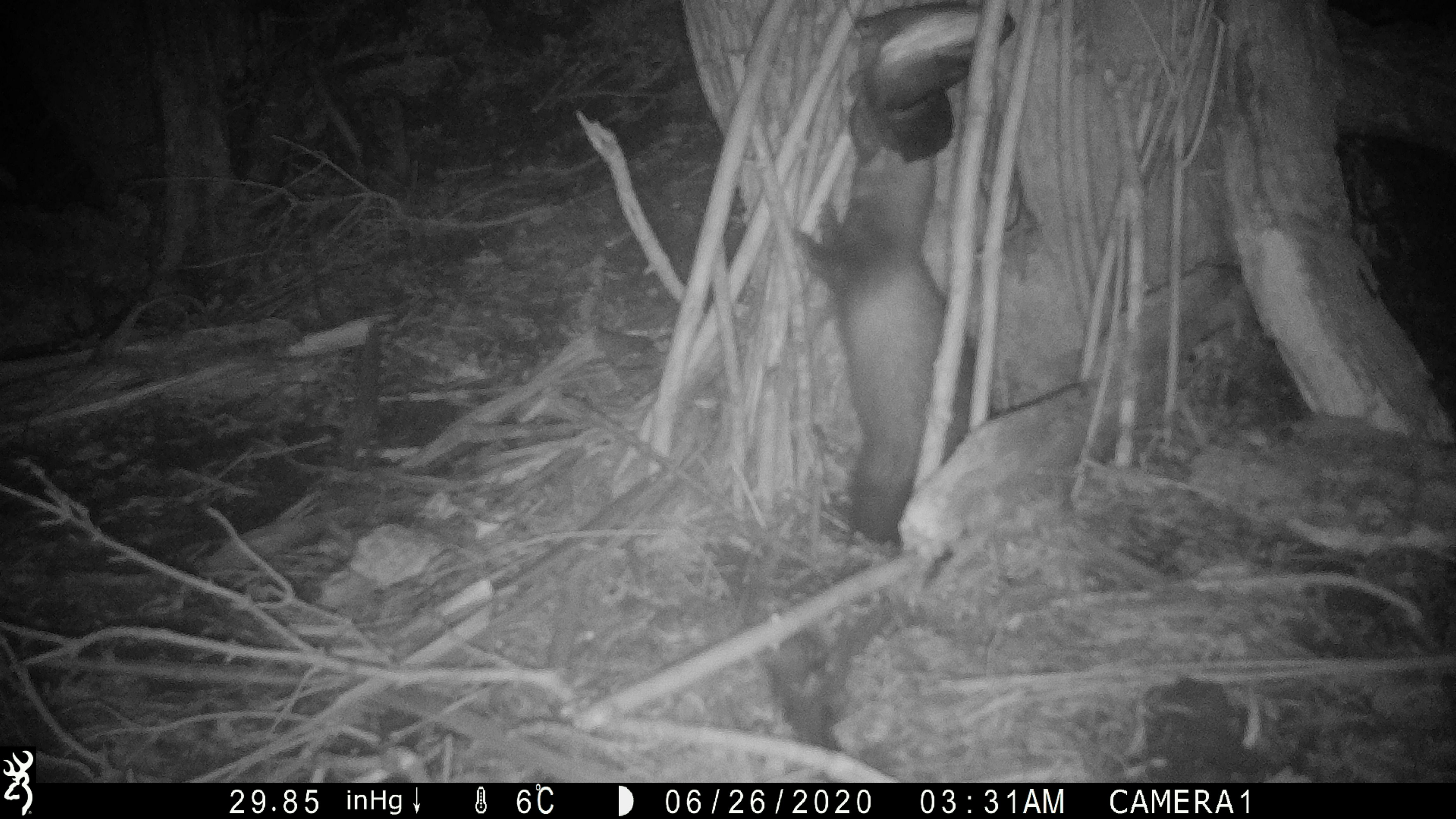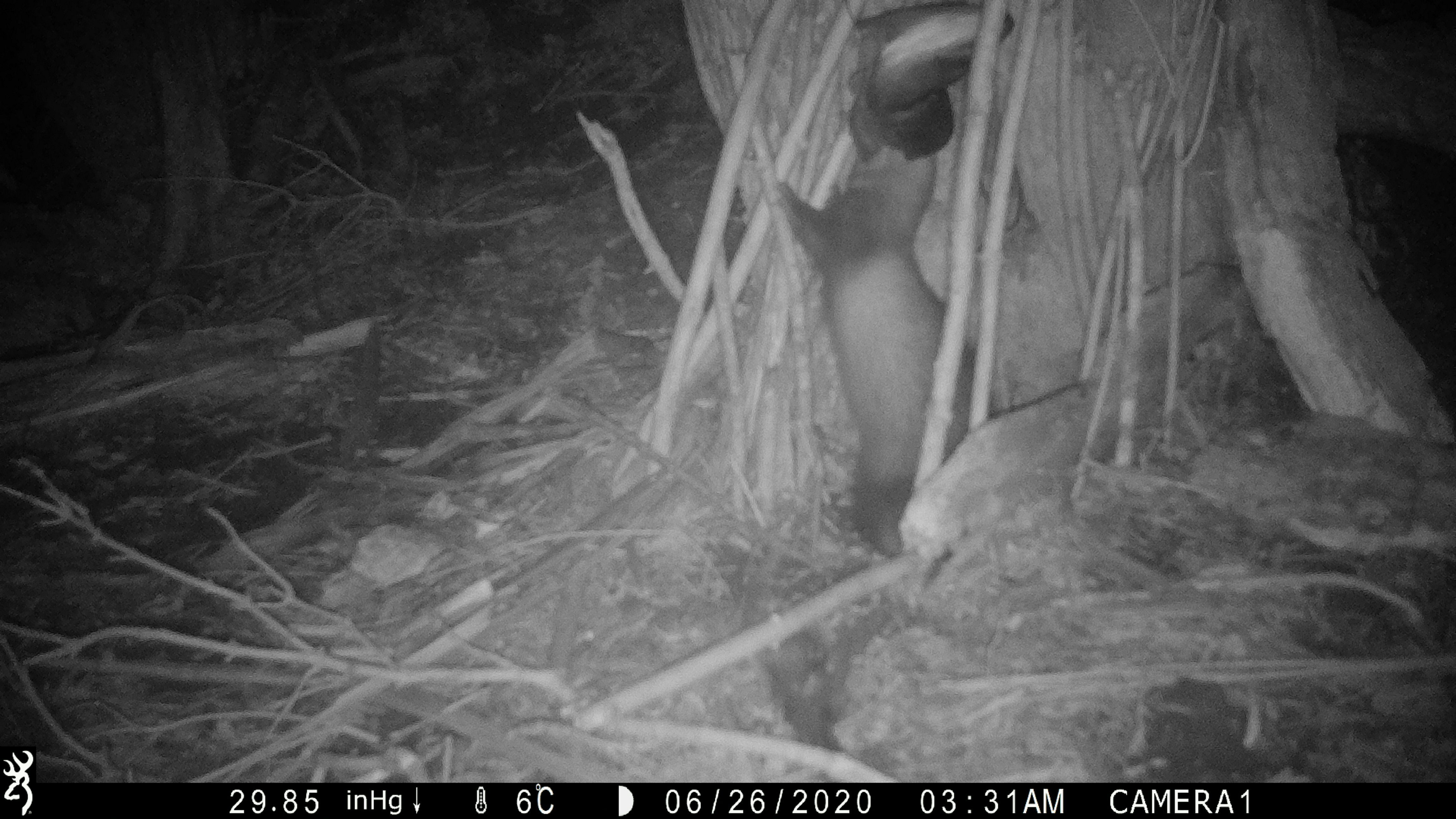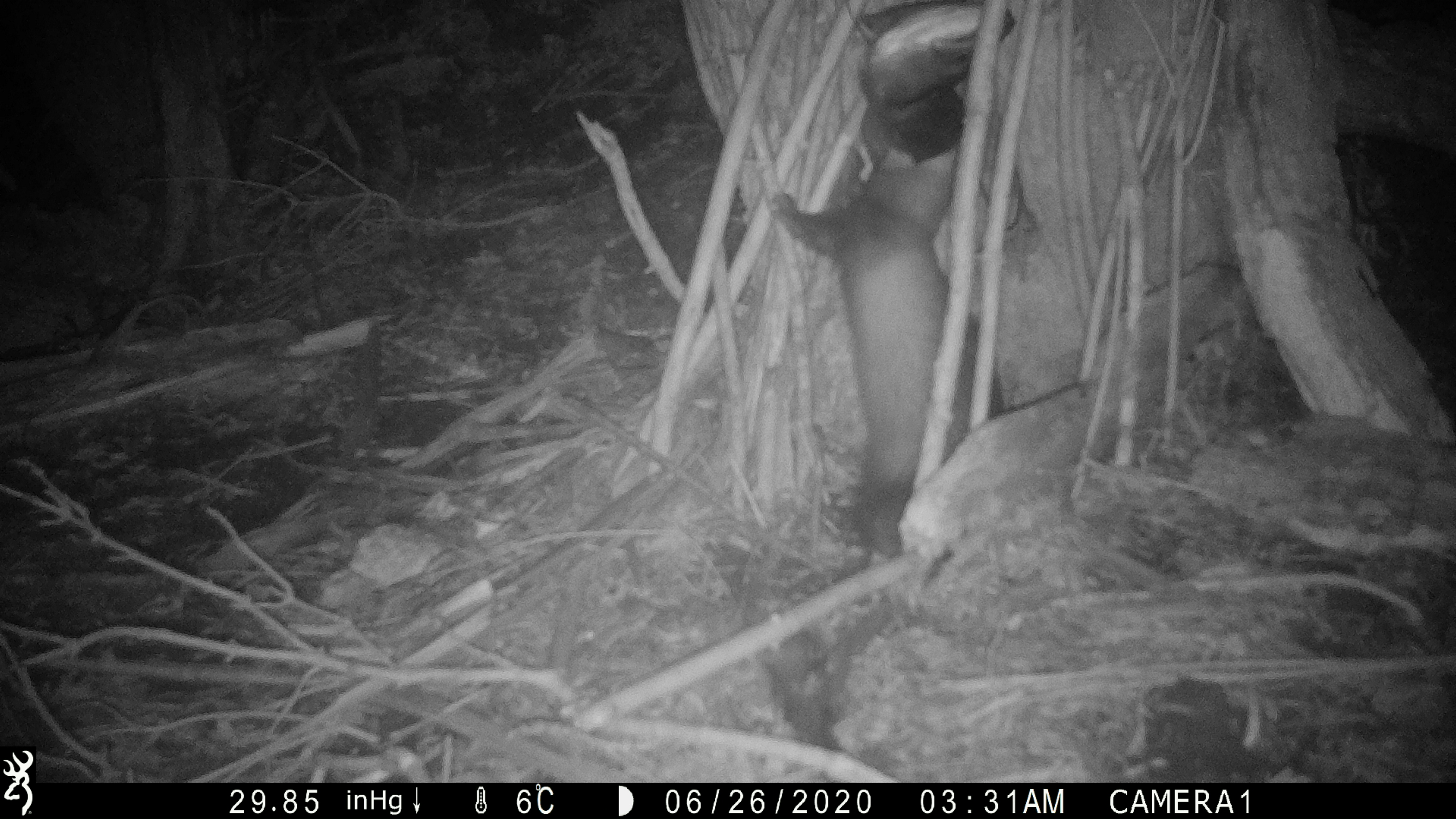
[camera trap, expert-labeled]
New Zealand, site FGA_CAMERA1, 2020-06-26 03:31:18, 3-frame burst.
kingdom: Animalia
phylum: Chordata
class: Mammalia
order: Carnivora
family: Mustelidae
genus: Mustela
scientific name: Mustela furo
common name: ferret